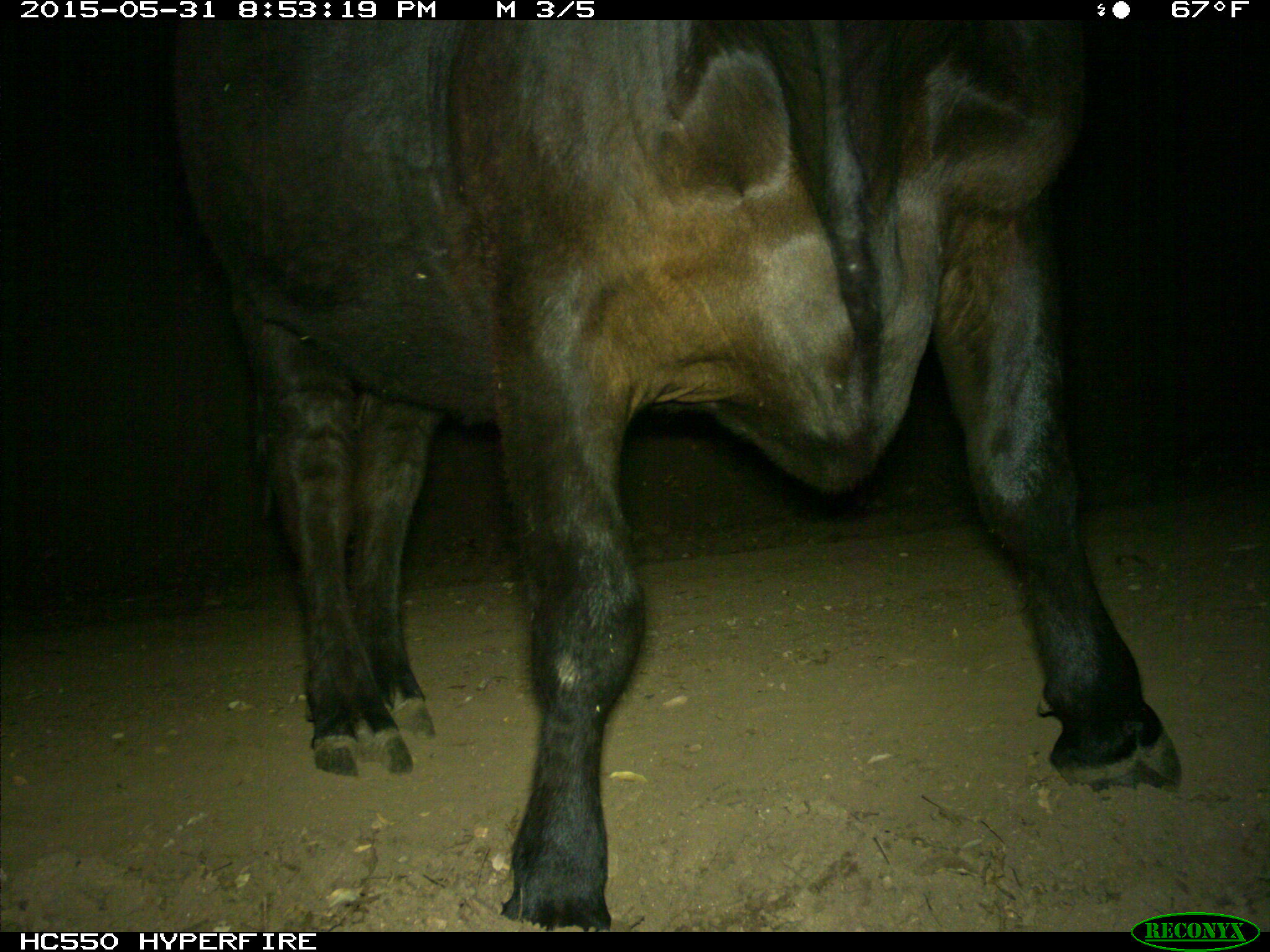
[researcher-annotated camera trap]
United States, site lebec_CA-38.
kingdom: Animalia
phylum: Chordata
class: Mammalia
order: Artiodactyla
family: Bovidae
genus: Bos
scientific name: Bos taurus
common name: domestic cow